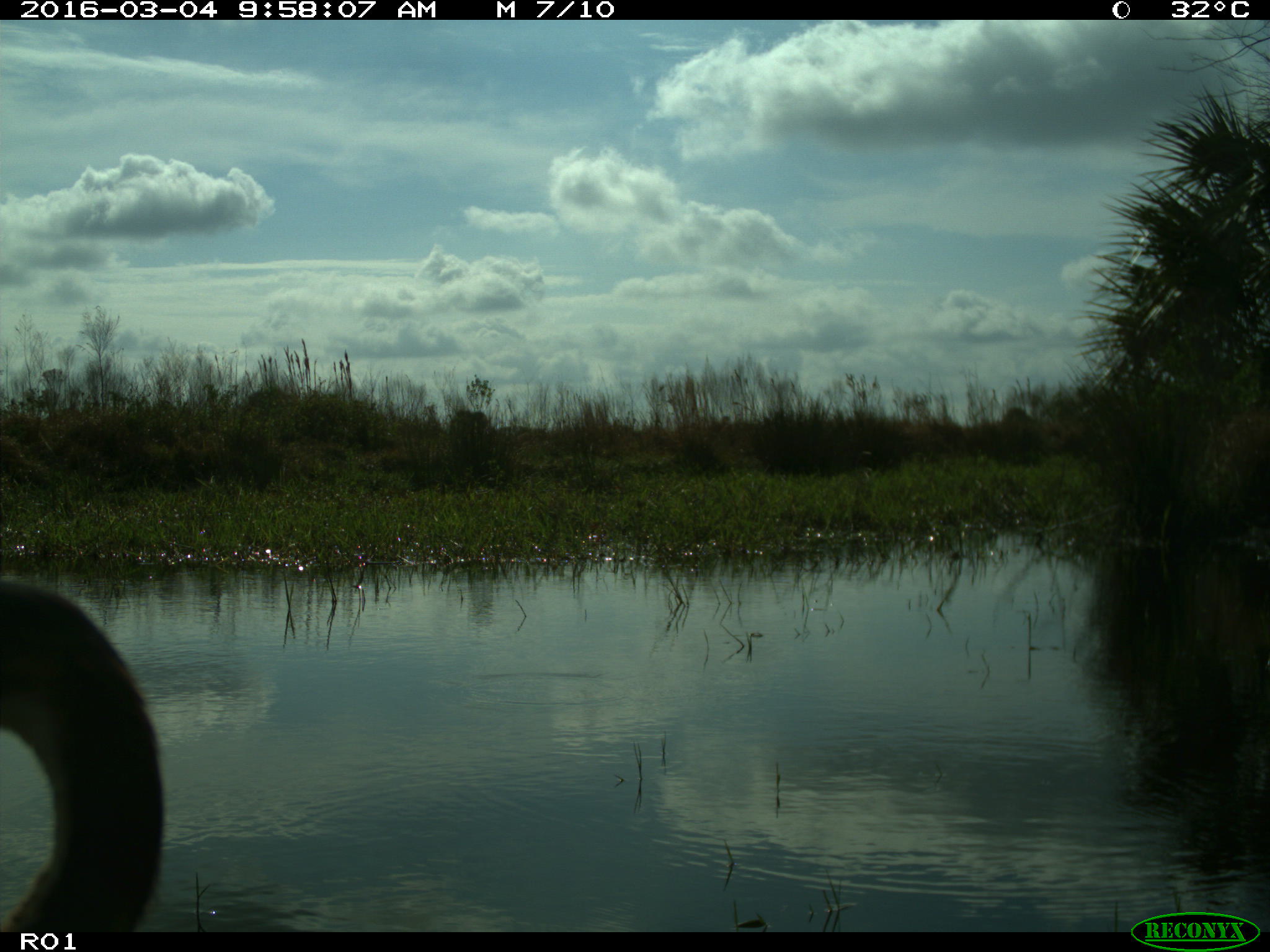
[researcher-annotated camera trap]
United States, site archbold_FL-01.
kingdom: Animalia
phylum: Chordata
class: Mammalia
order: Artiodactyla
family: Bovidae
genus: Bos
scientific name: Bos taurus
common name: domestic cow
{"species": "Bos taurus (domestic cow)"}